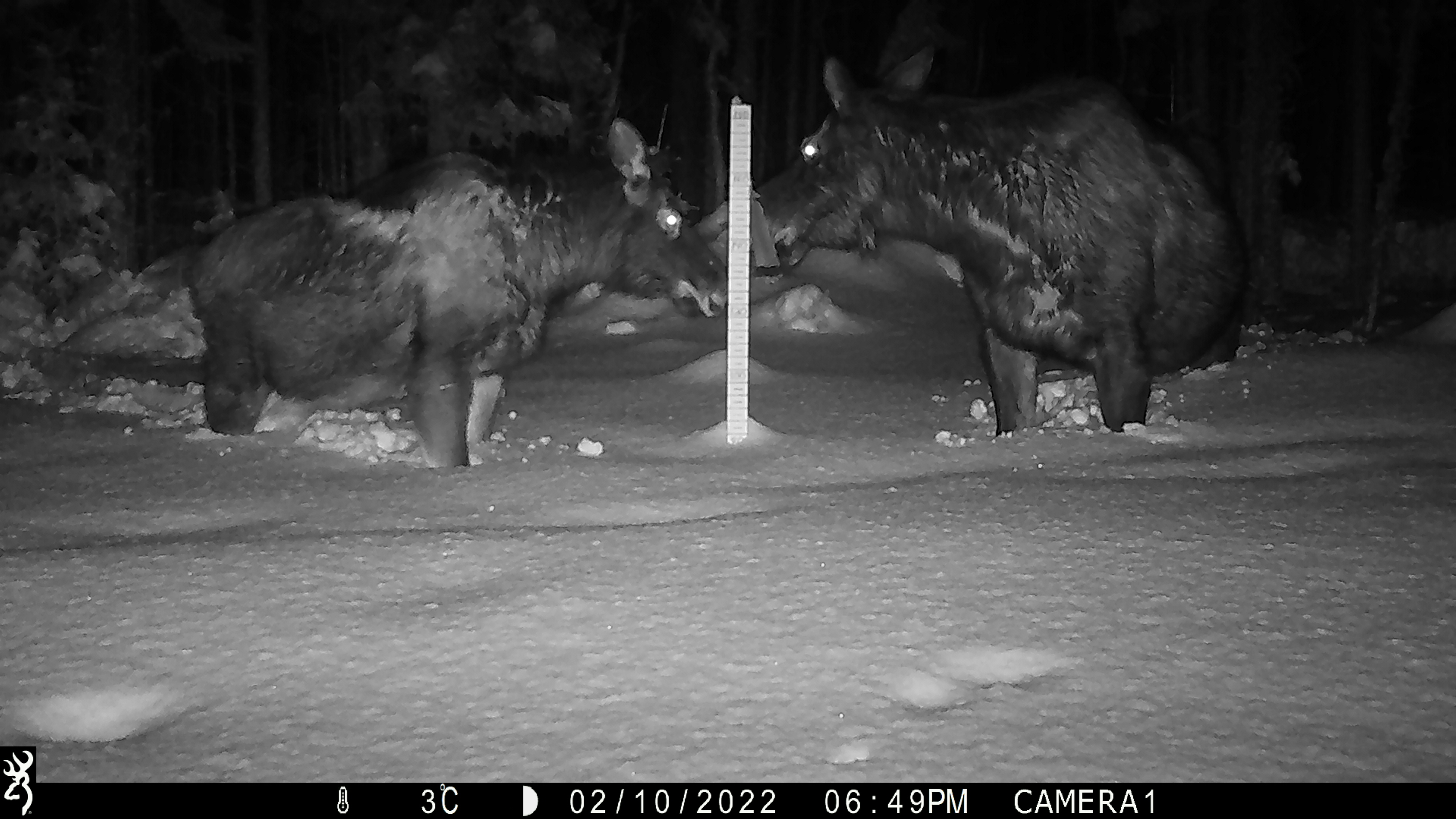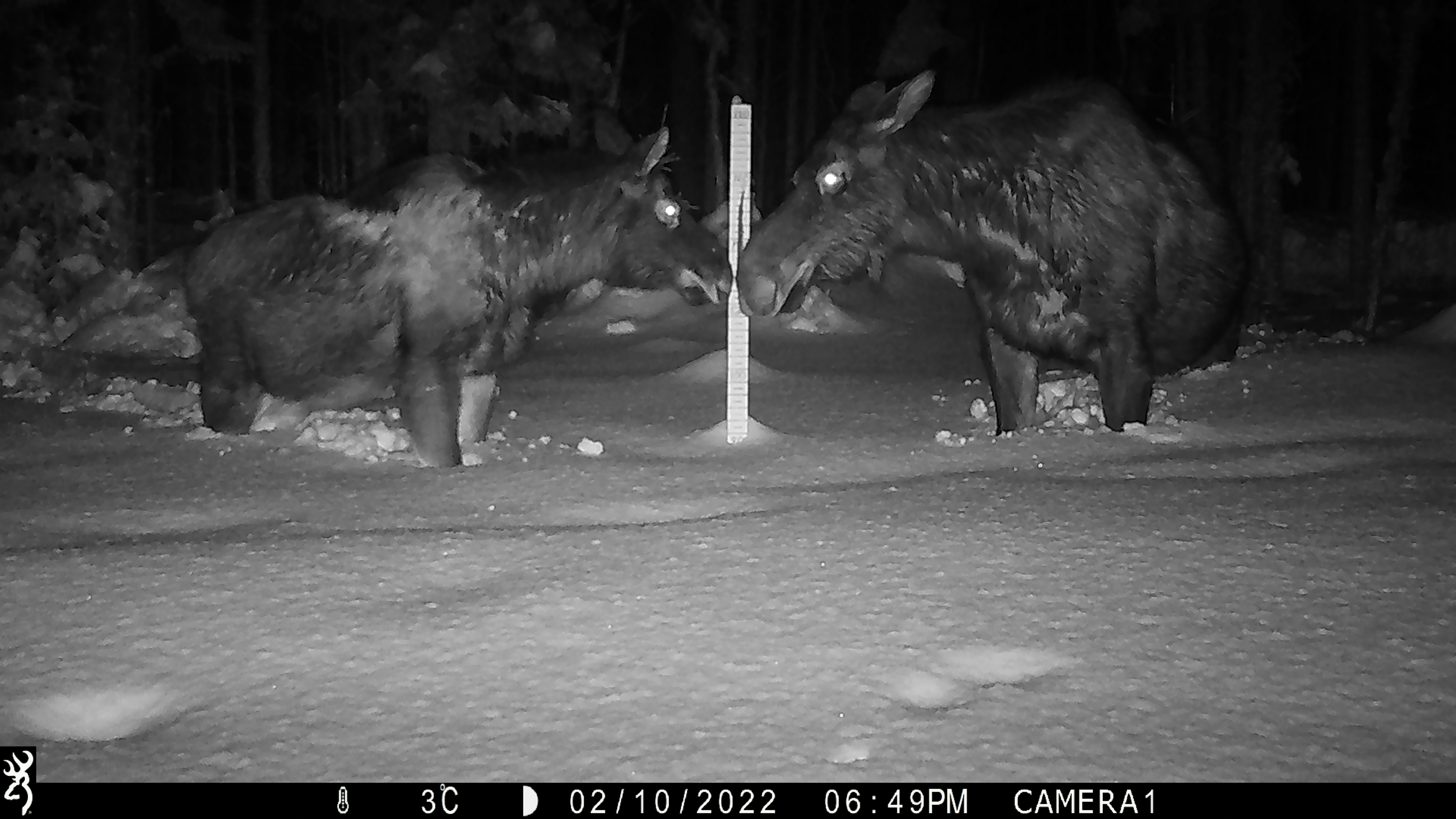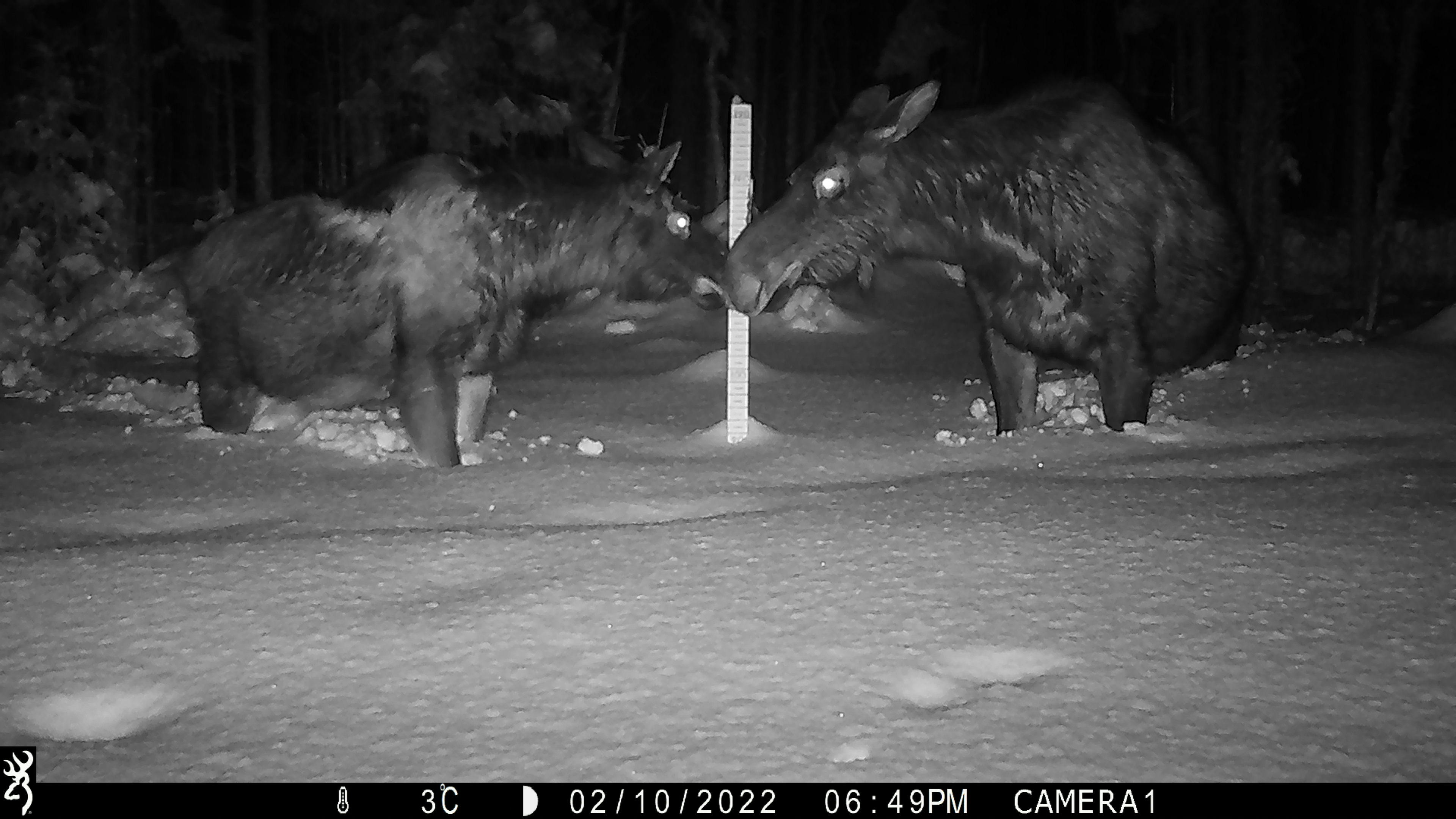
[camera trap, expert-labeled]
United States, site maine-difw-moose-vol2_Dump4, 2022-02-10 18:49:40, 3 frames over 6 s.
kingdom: Animalia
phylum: Chordata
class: Mammalia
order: Artiodactyla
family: Cervidae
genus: Alces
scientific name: Alces alces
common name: moose